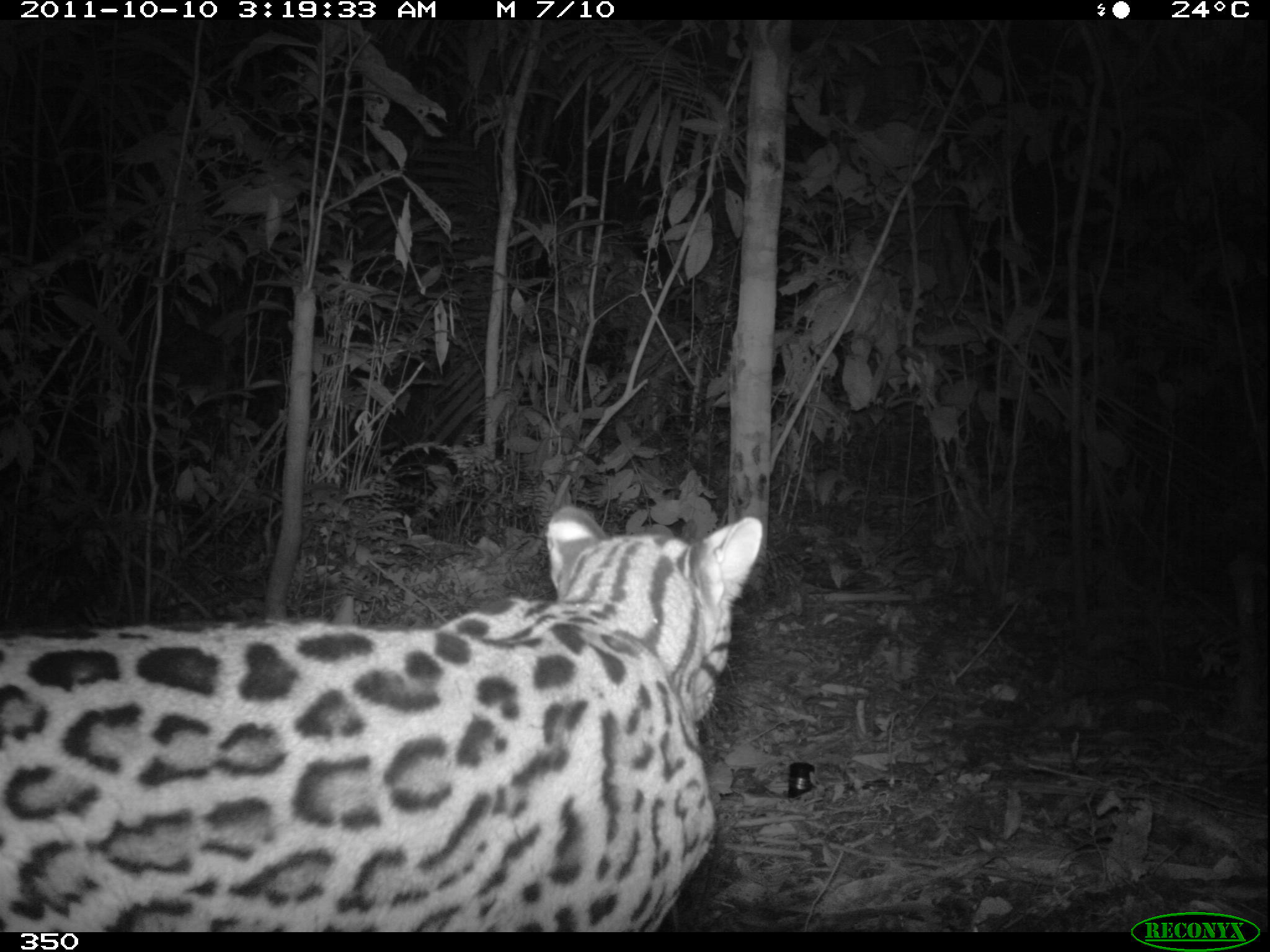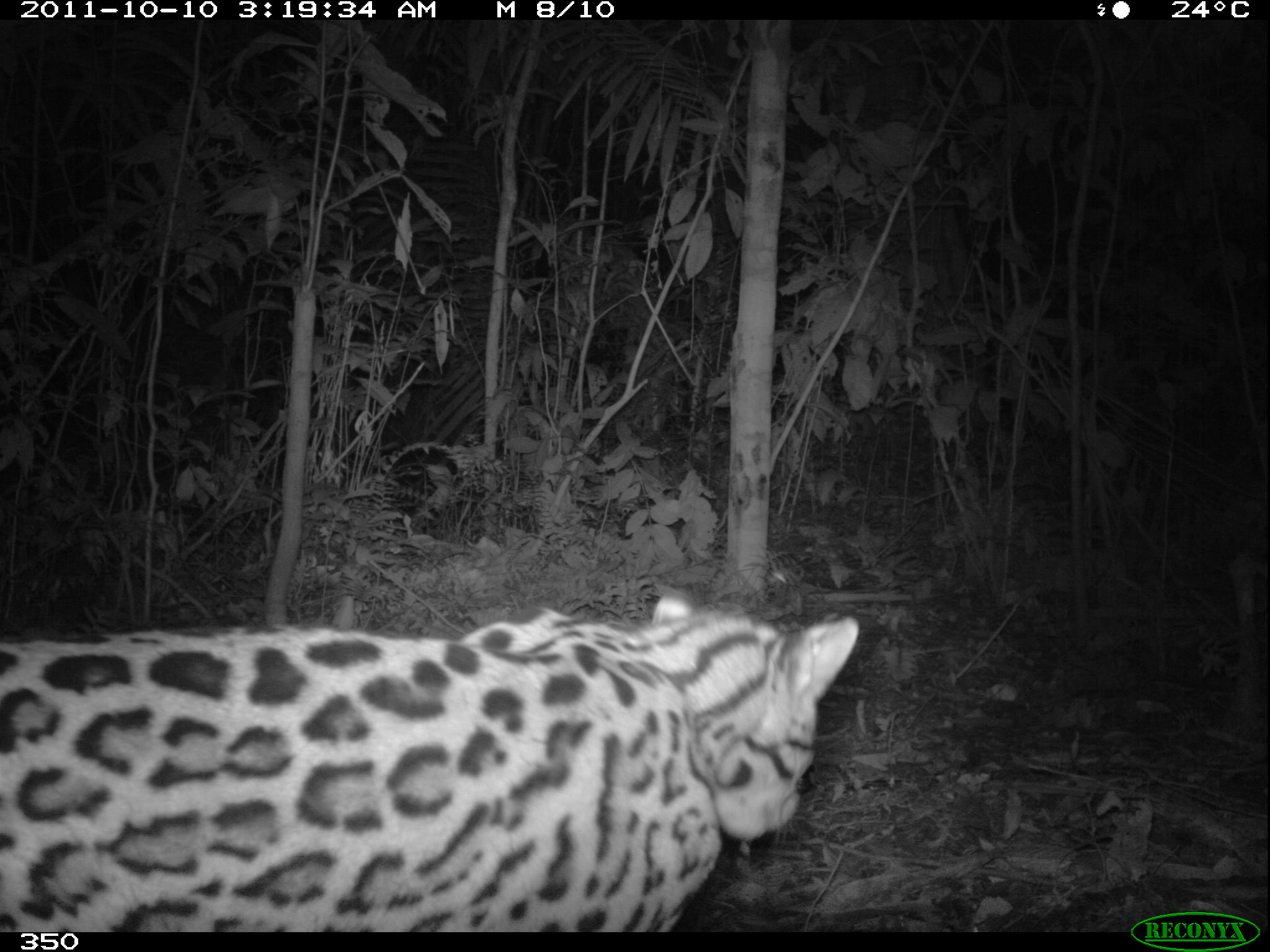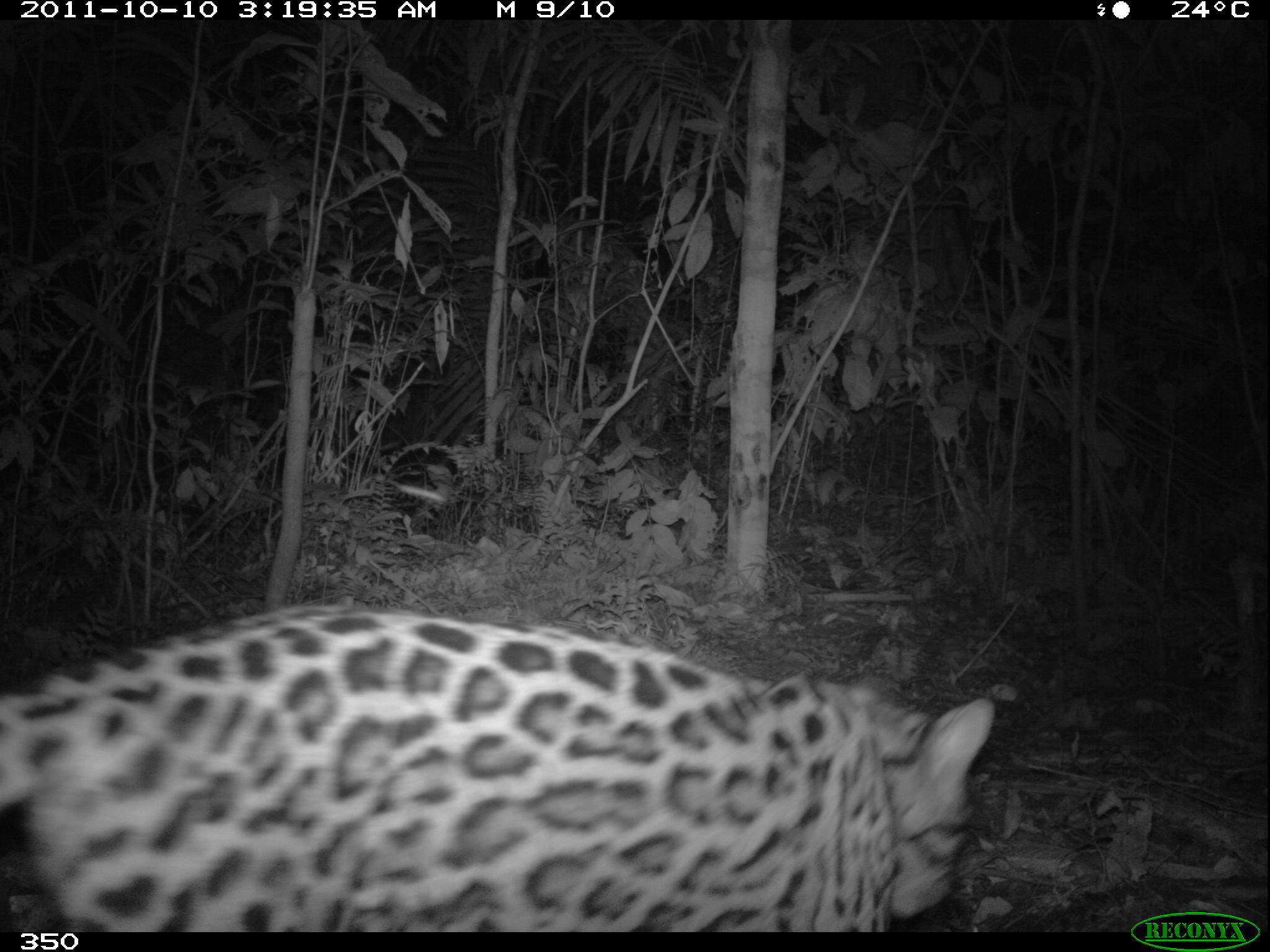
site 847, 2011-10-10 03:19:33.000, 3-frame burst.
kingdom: Animalia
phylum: Chordata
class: Mammalia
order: Carnivora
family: Felidae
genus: Leopardus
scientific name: Leopardus pardalis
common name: ocelot